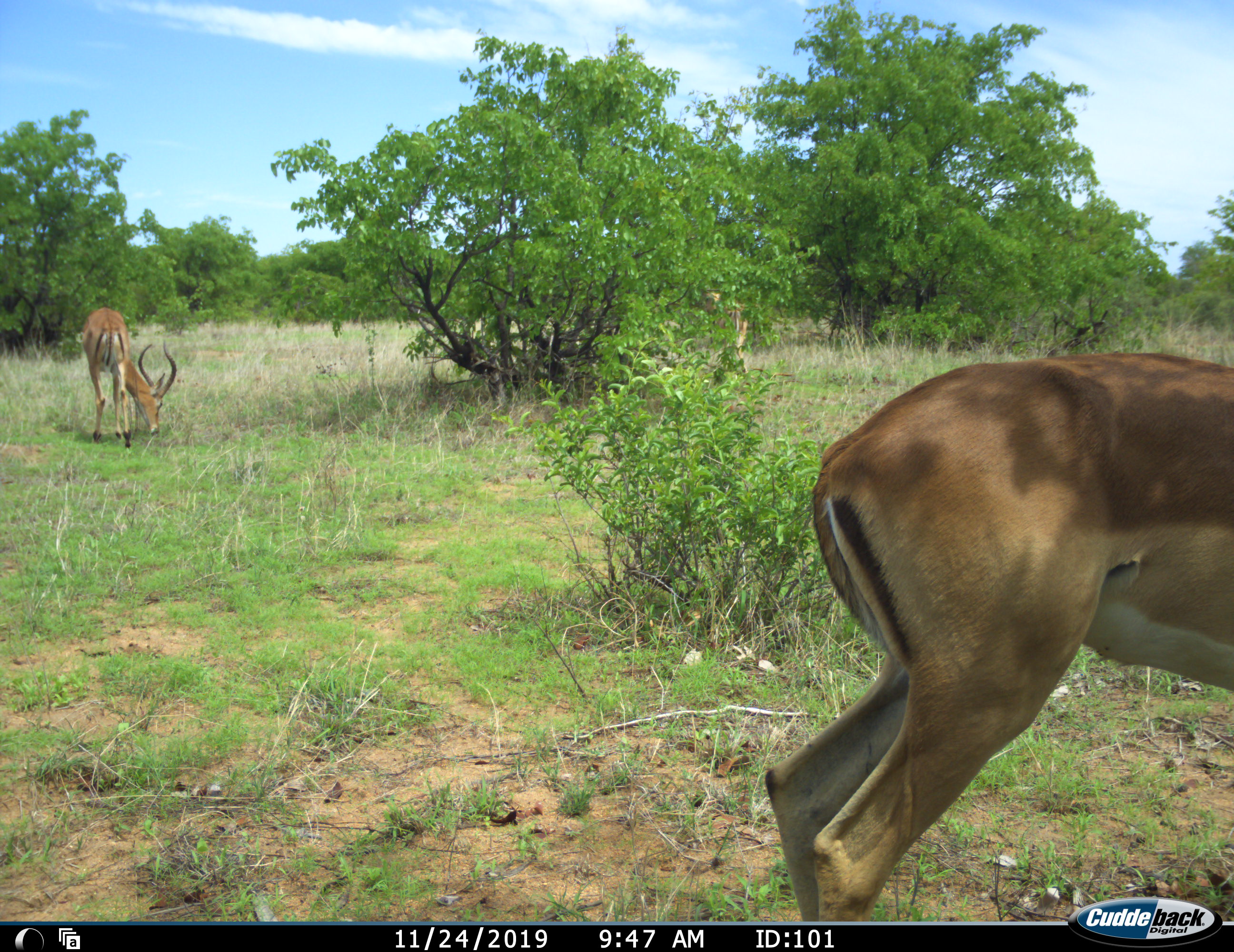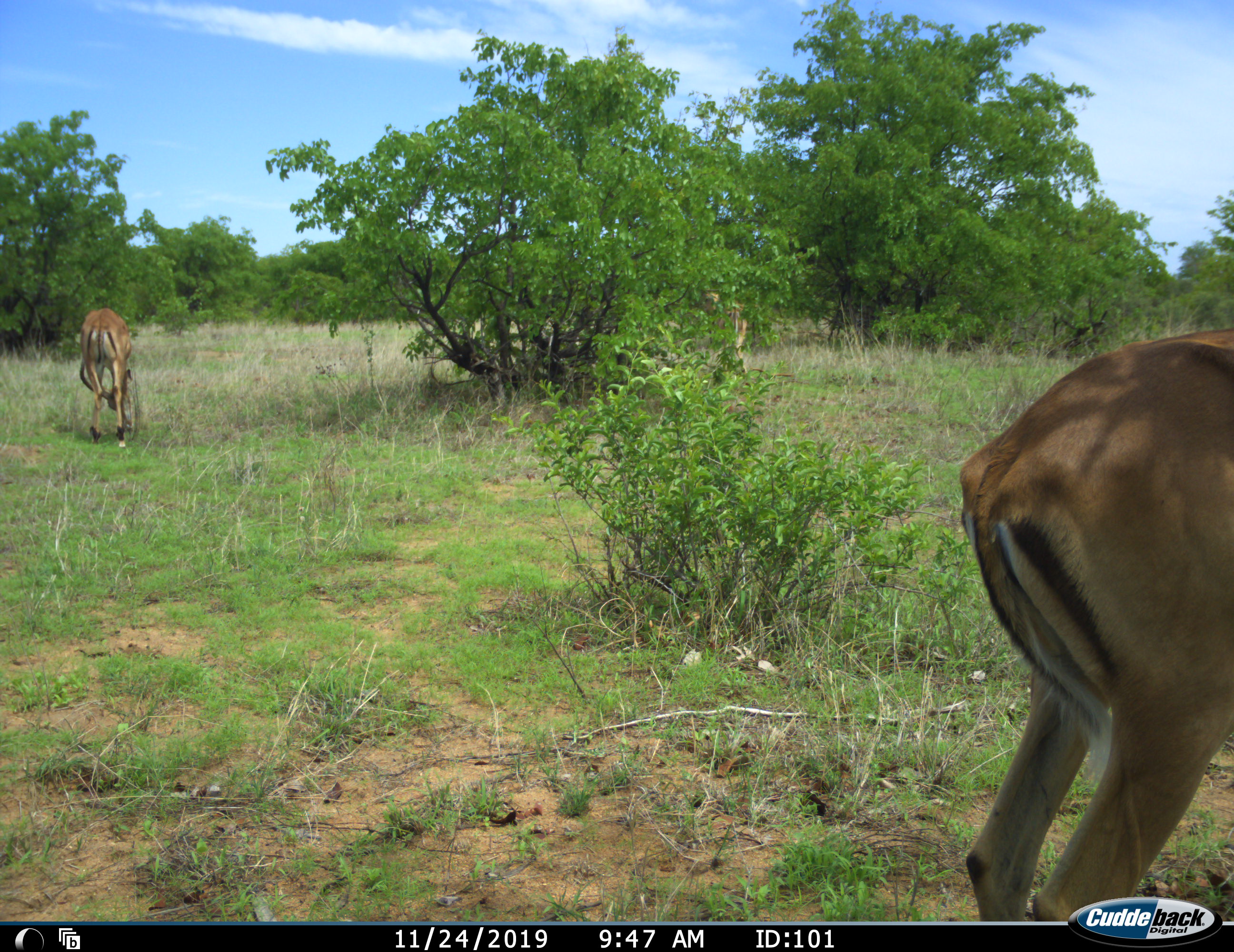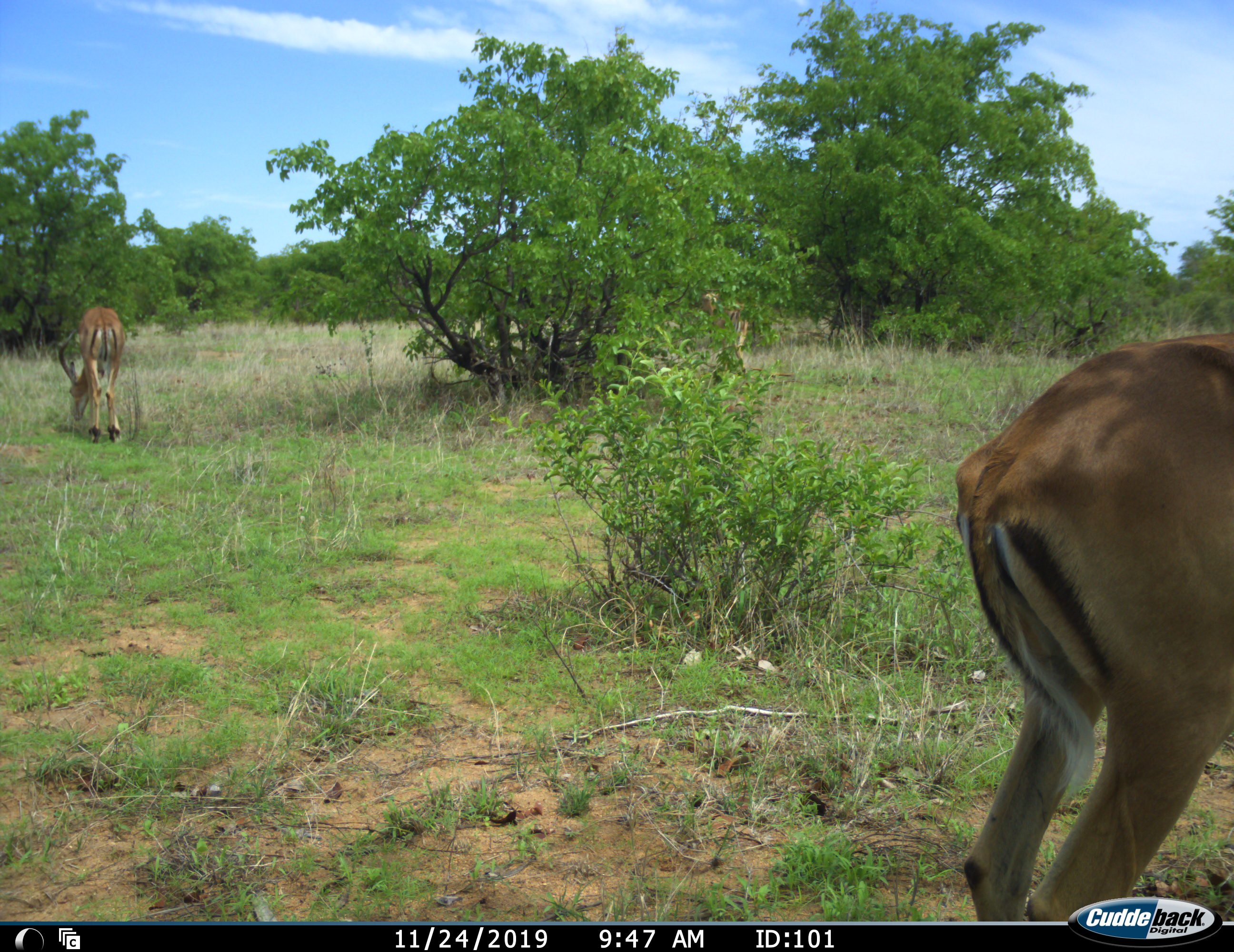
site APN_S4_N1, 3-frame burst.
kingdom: Animalia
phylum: Chordata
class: Mammalia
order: Artiodactyla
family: Bovidae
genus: Aepyceros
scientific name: Aepyceros melampus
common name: impala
Impala (Aepyceros melampus), count 3. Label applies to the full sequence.